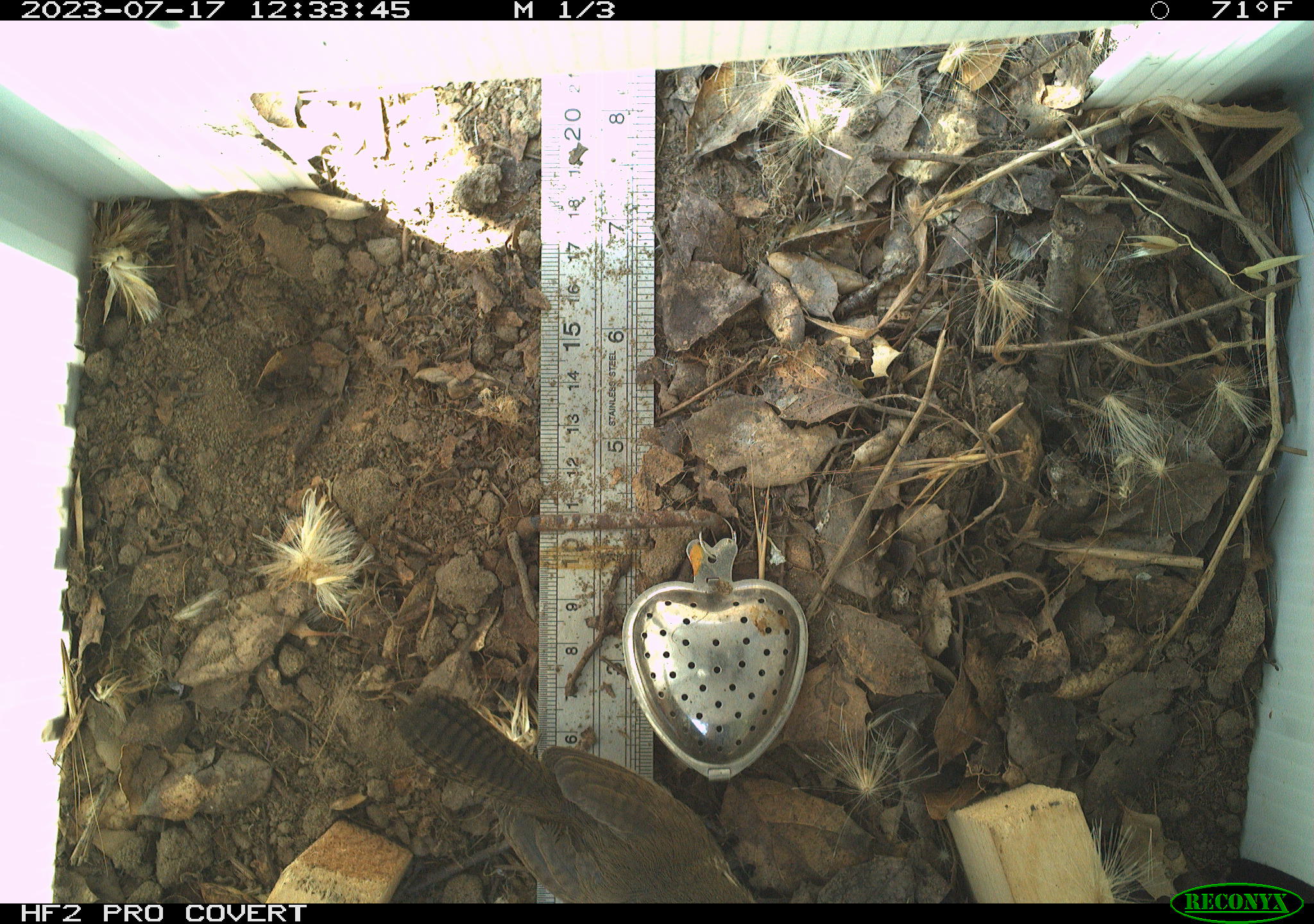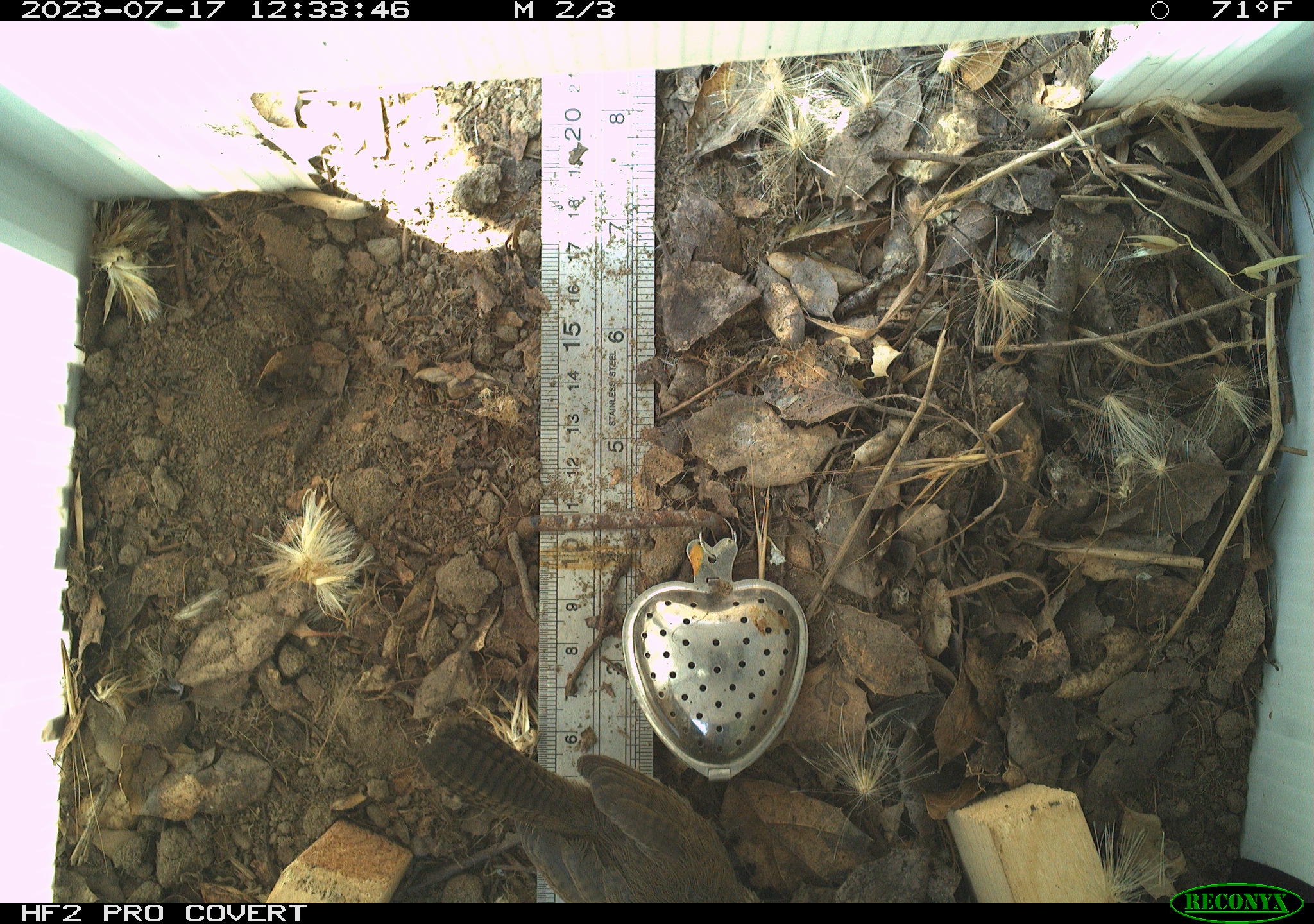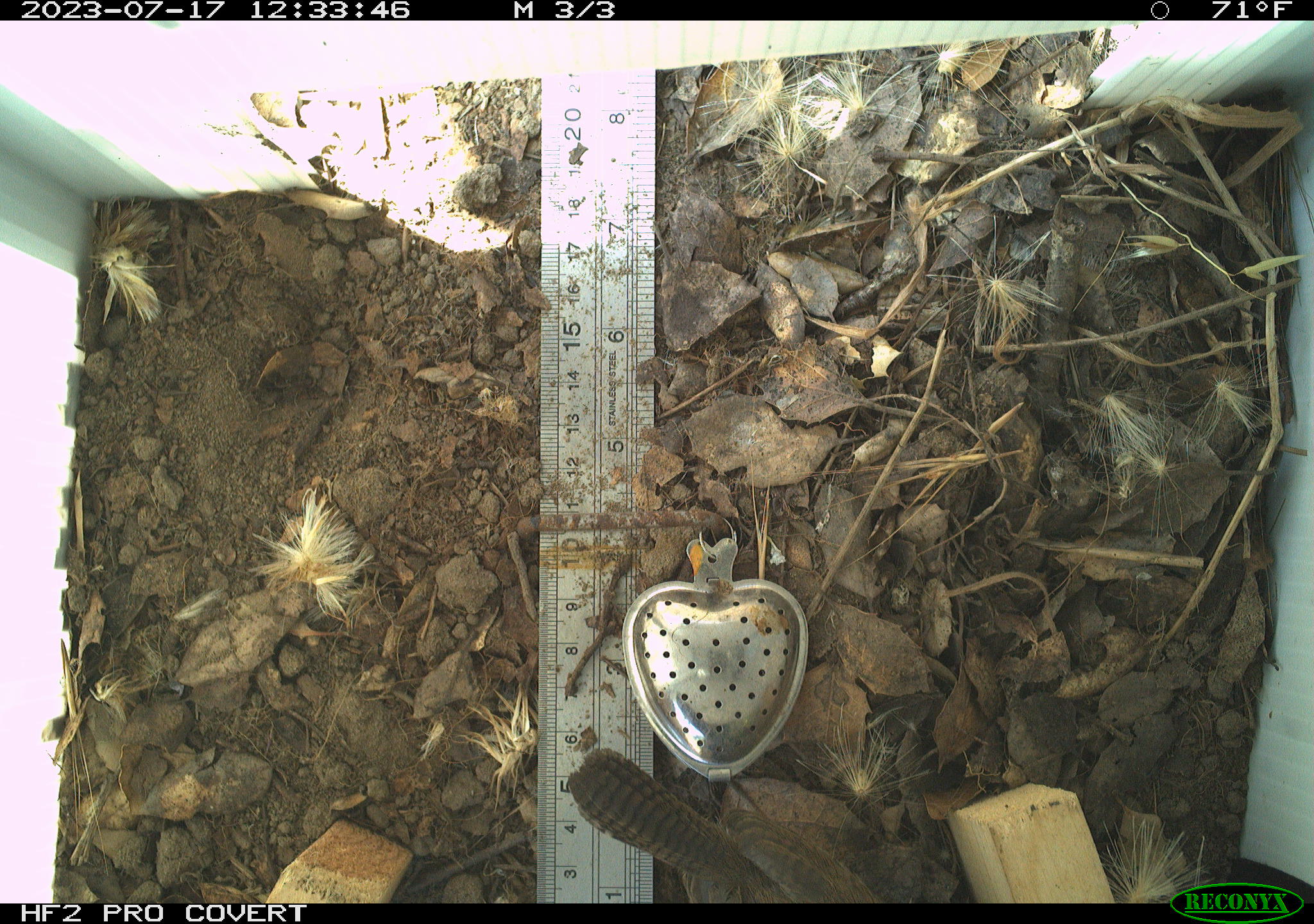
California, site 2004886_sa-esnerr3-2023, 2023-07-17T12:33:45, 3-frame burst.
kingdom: Animalia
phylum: Chordata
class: Aves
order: Passeriformes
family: Troglodytidae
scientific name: Troglodytidae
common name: wren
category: troglodytidae family